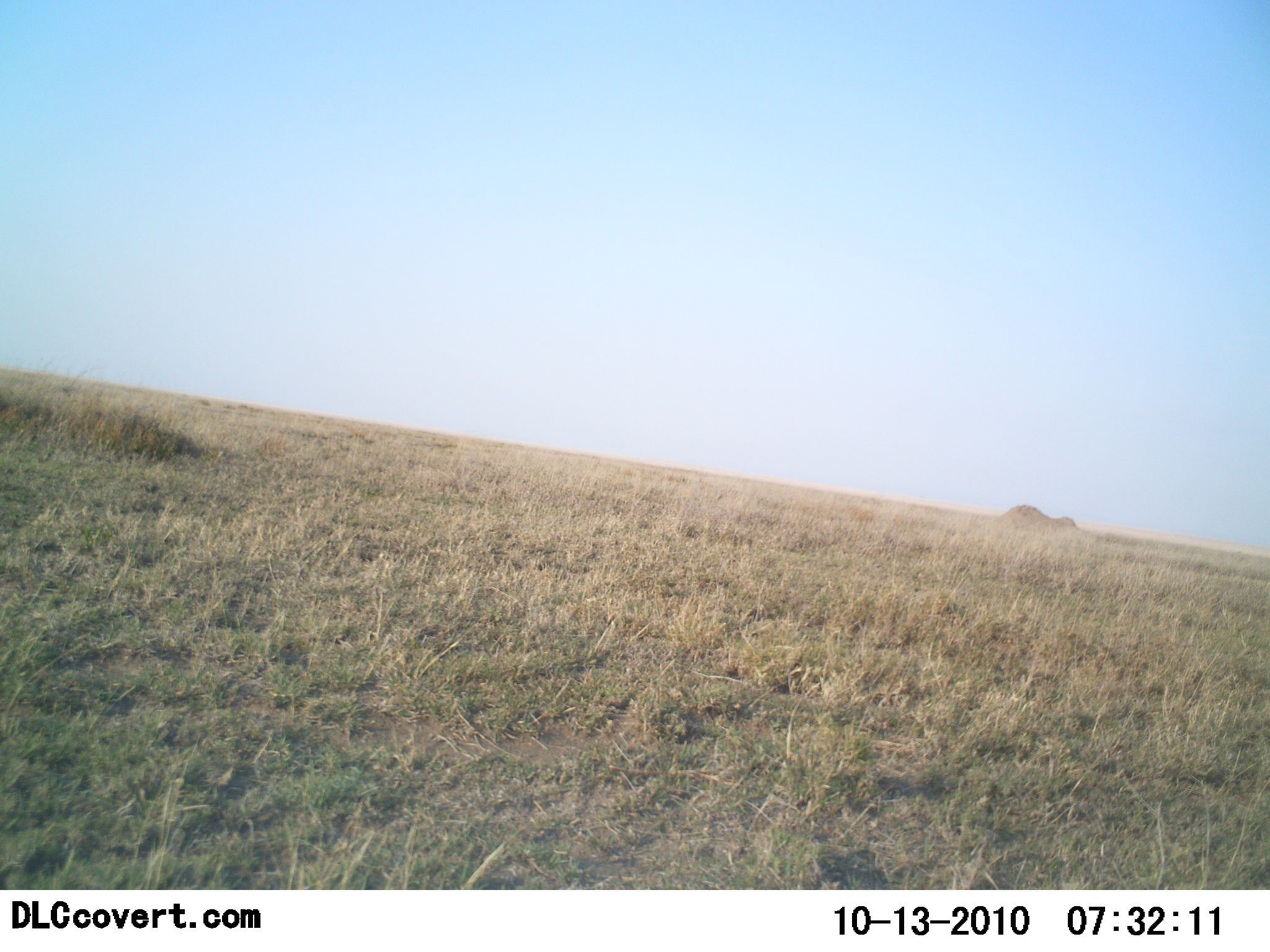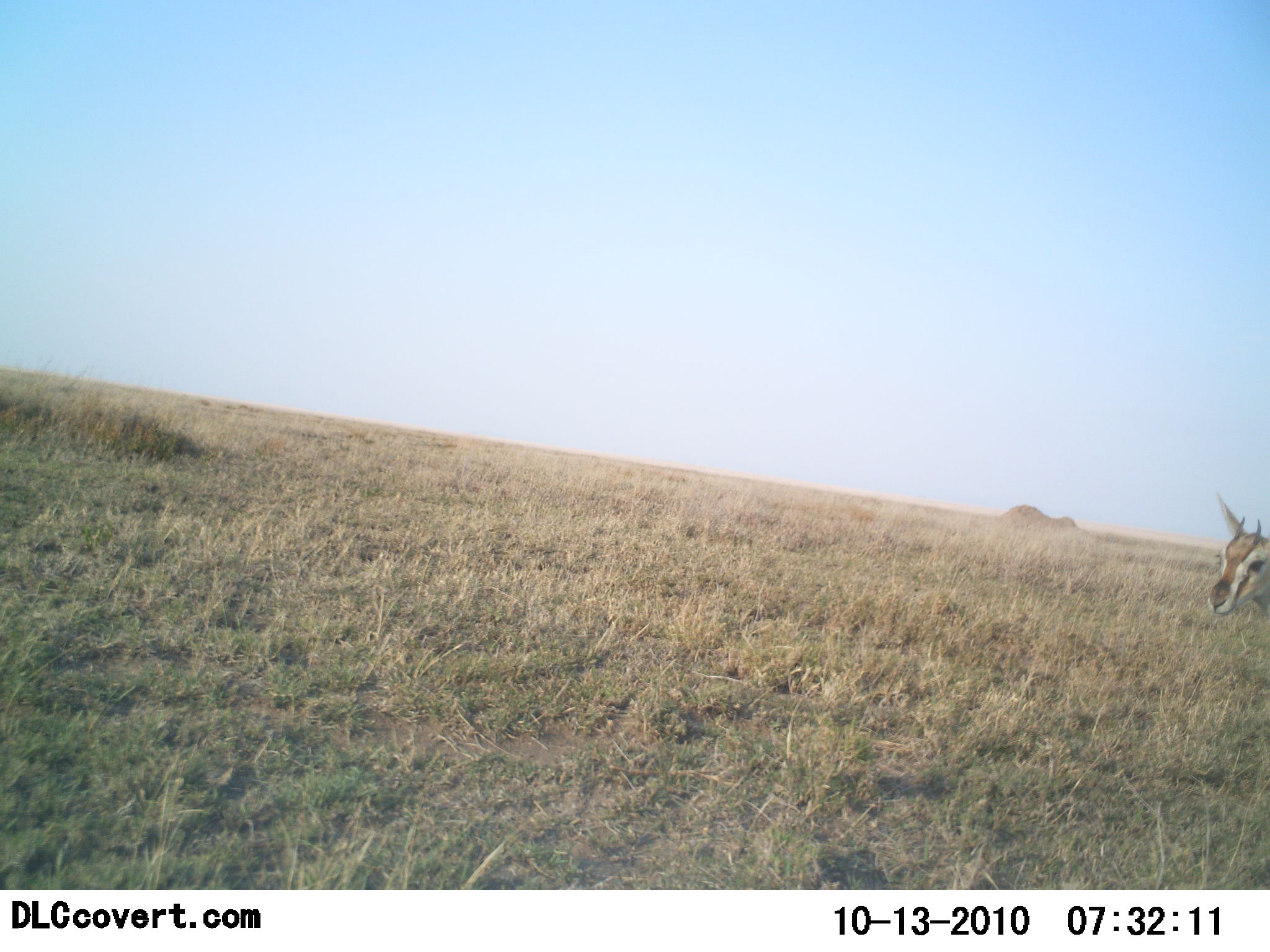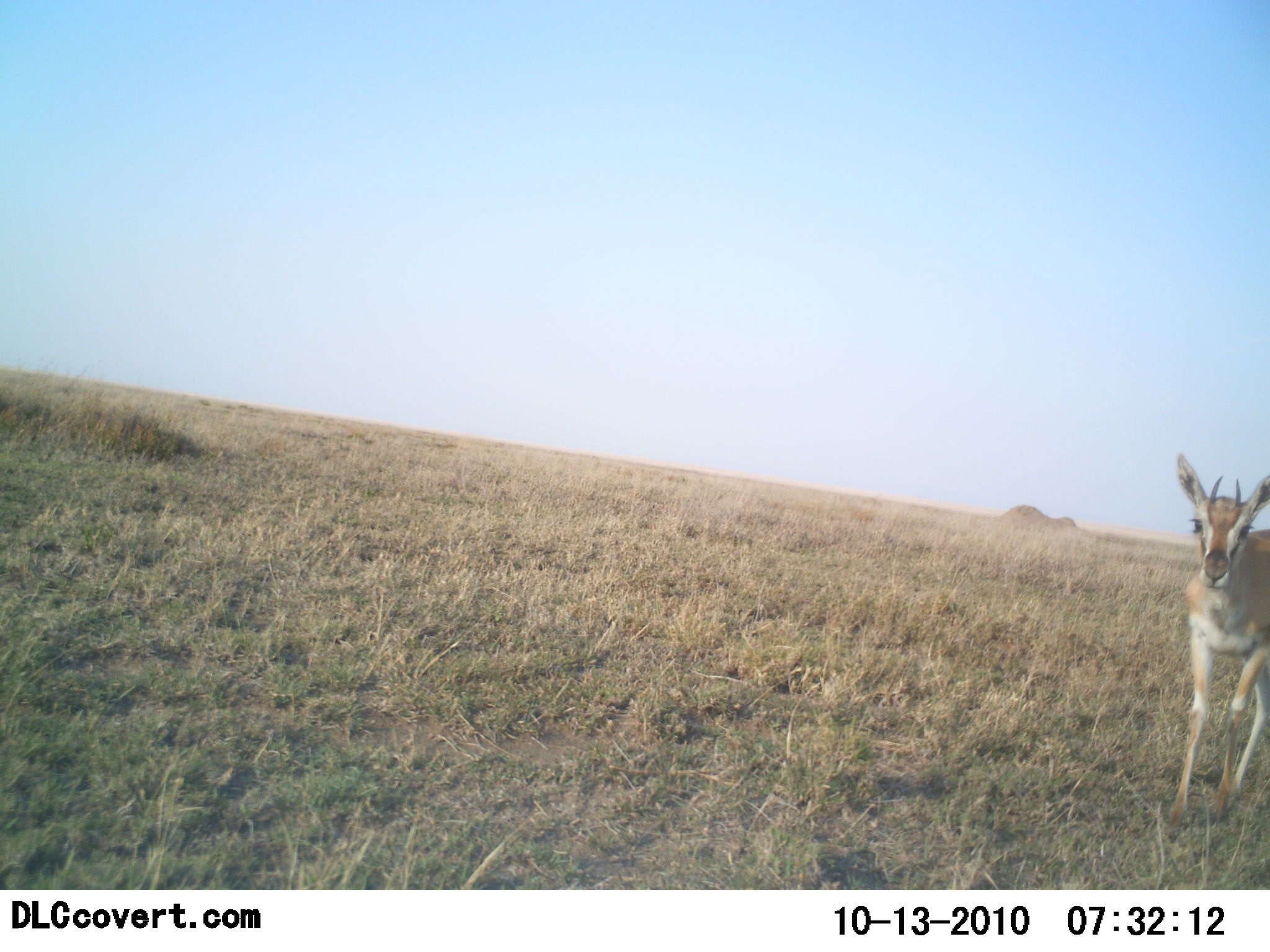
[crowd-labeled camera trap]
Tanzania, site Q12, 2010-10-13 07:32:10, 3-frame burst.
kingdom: Animalia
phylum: Chordata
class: Mammalia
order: Artiodactyla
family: Bovidae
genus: Eudorcas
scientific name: Eudorcas thomsonii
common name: thomson's gazelle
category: gazellethomsons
Gazellethomsons (thomson's gazelle) (Eudorcas thomsonii), count 1. Behavior (volunteer vote fractions): standing 0%, resting 0%, moving 100%, interacting 0%. Young present (vote fraction): 0%. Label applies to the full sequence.